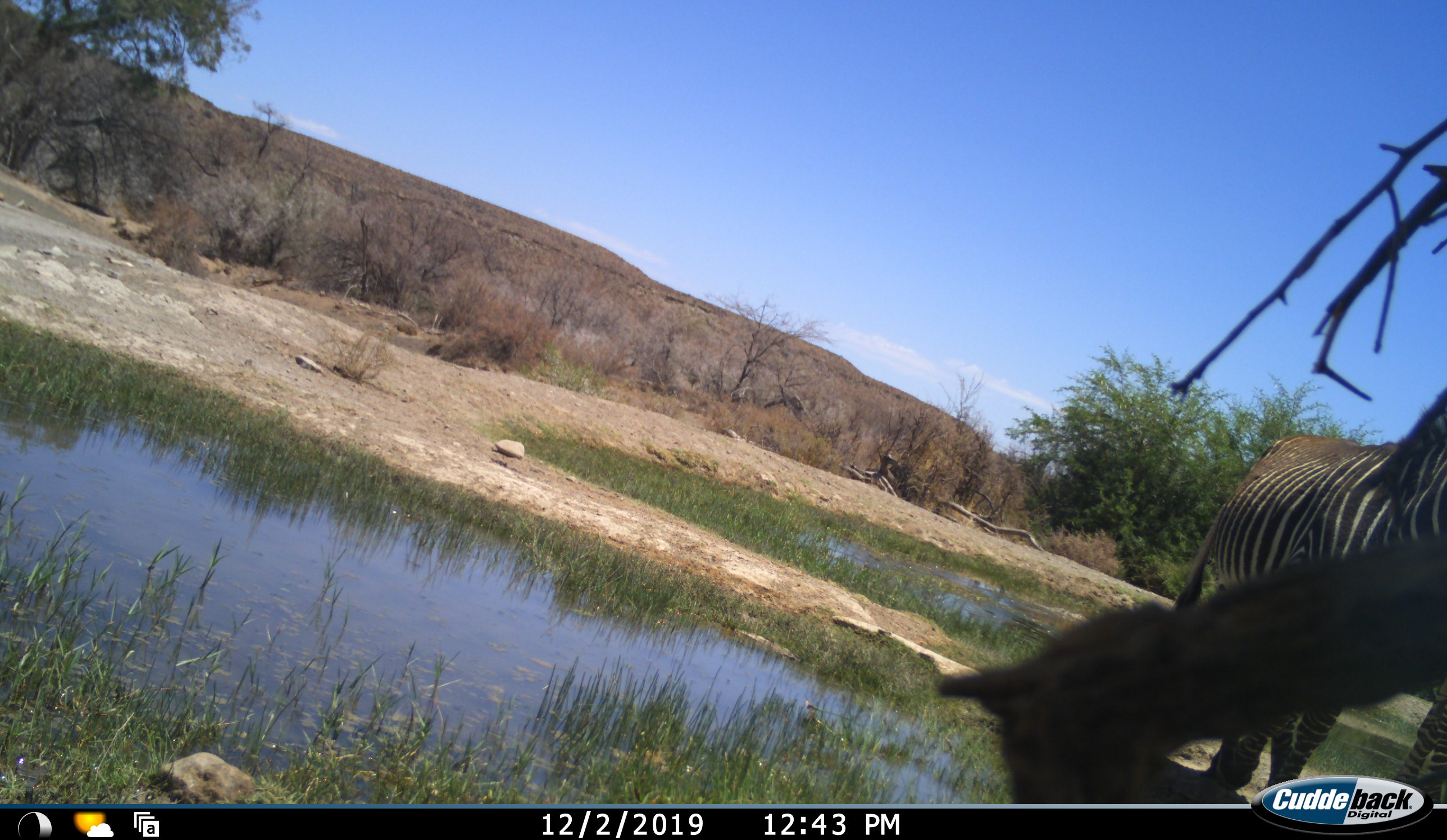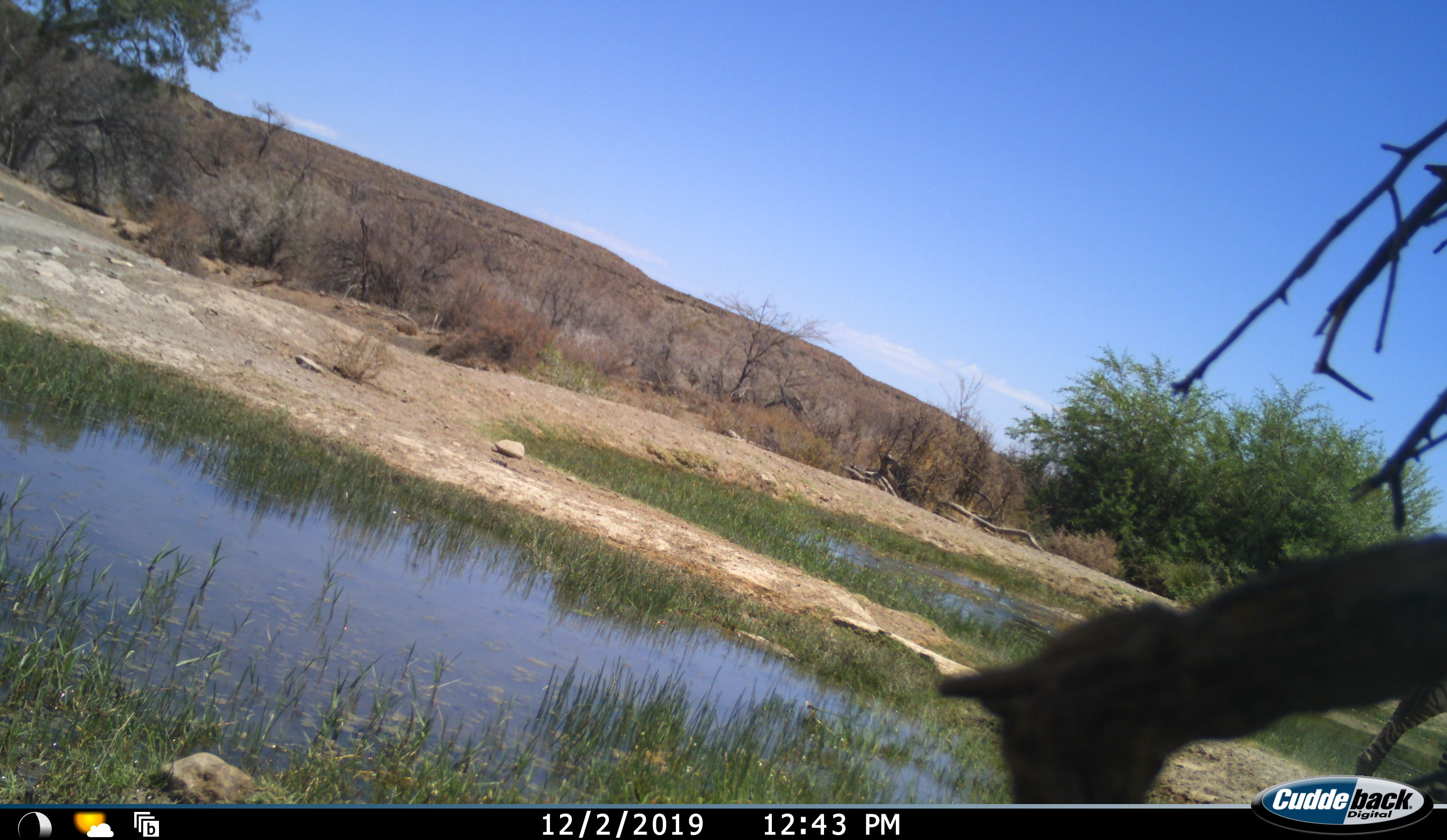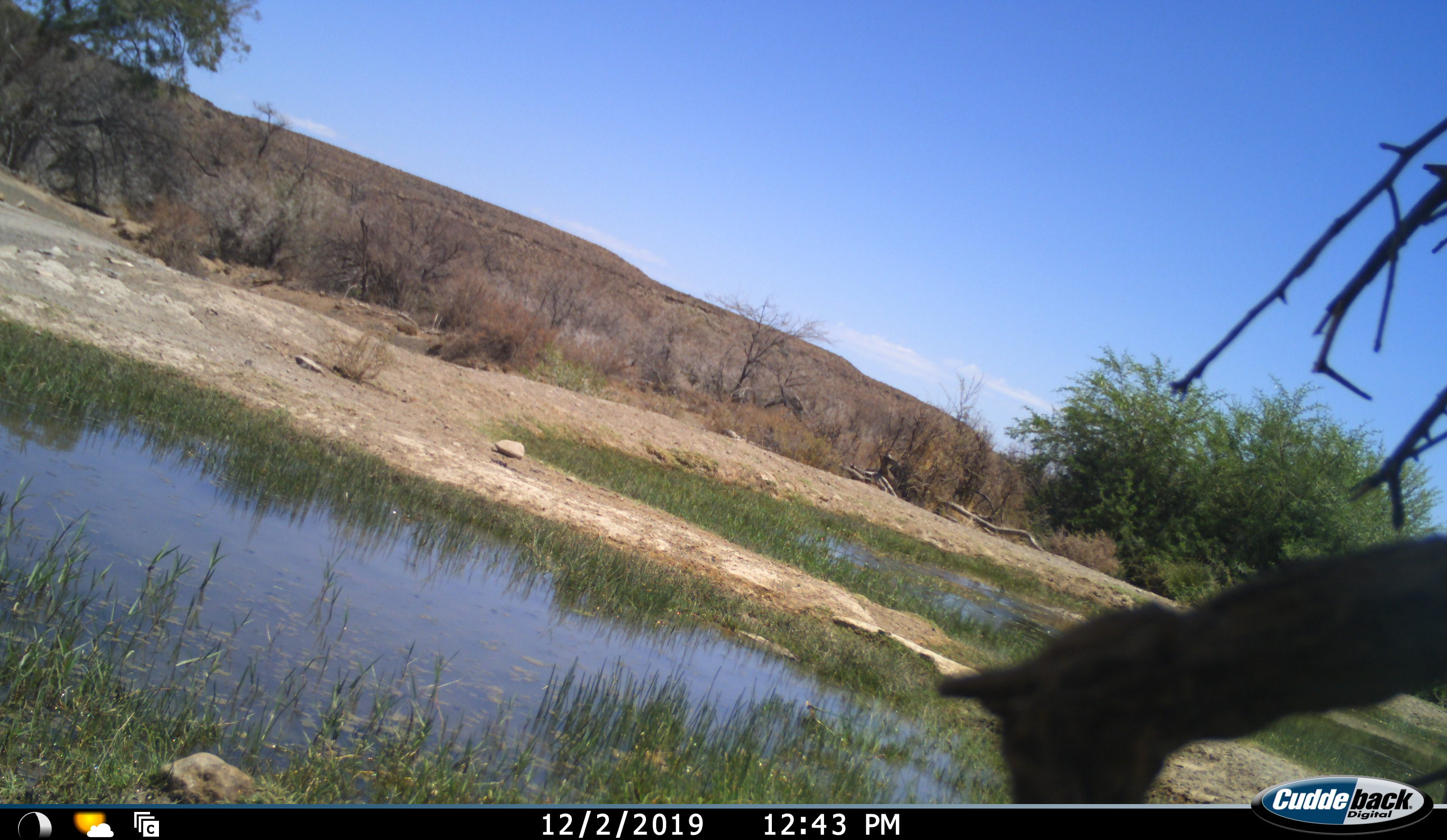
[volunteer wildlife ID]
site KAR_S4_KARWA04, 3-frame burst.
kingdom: Animalia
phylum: Chordata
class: Mammalia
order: Perissodactyla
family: Equidae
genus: Equus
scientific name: Equus zebra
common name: mountain zebra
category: zebramountain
Zebramountain (mountain zebra) (Equus zebra), count 1. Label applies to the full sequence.